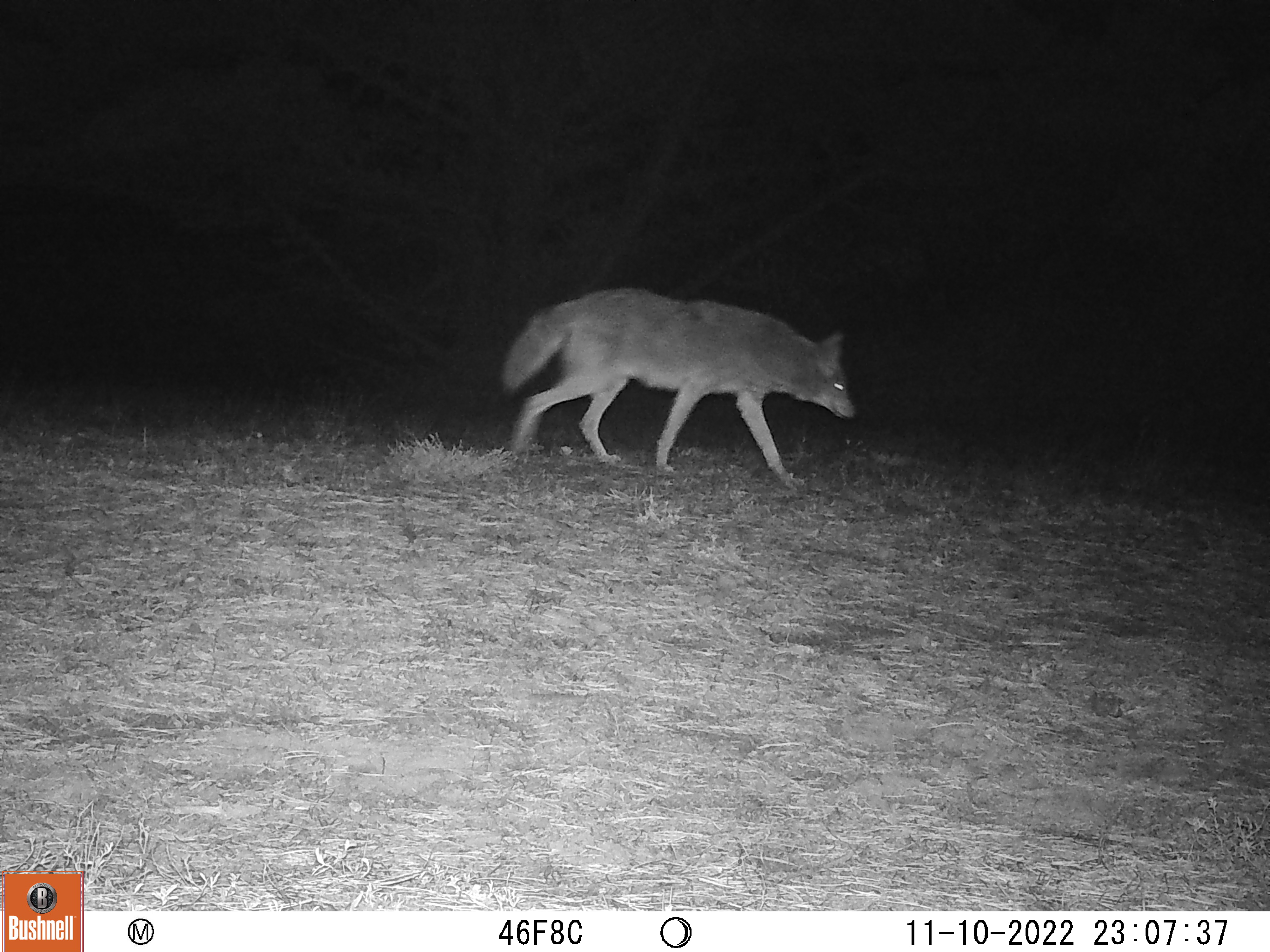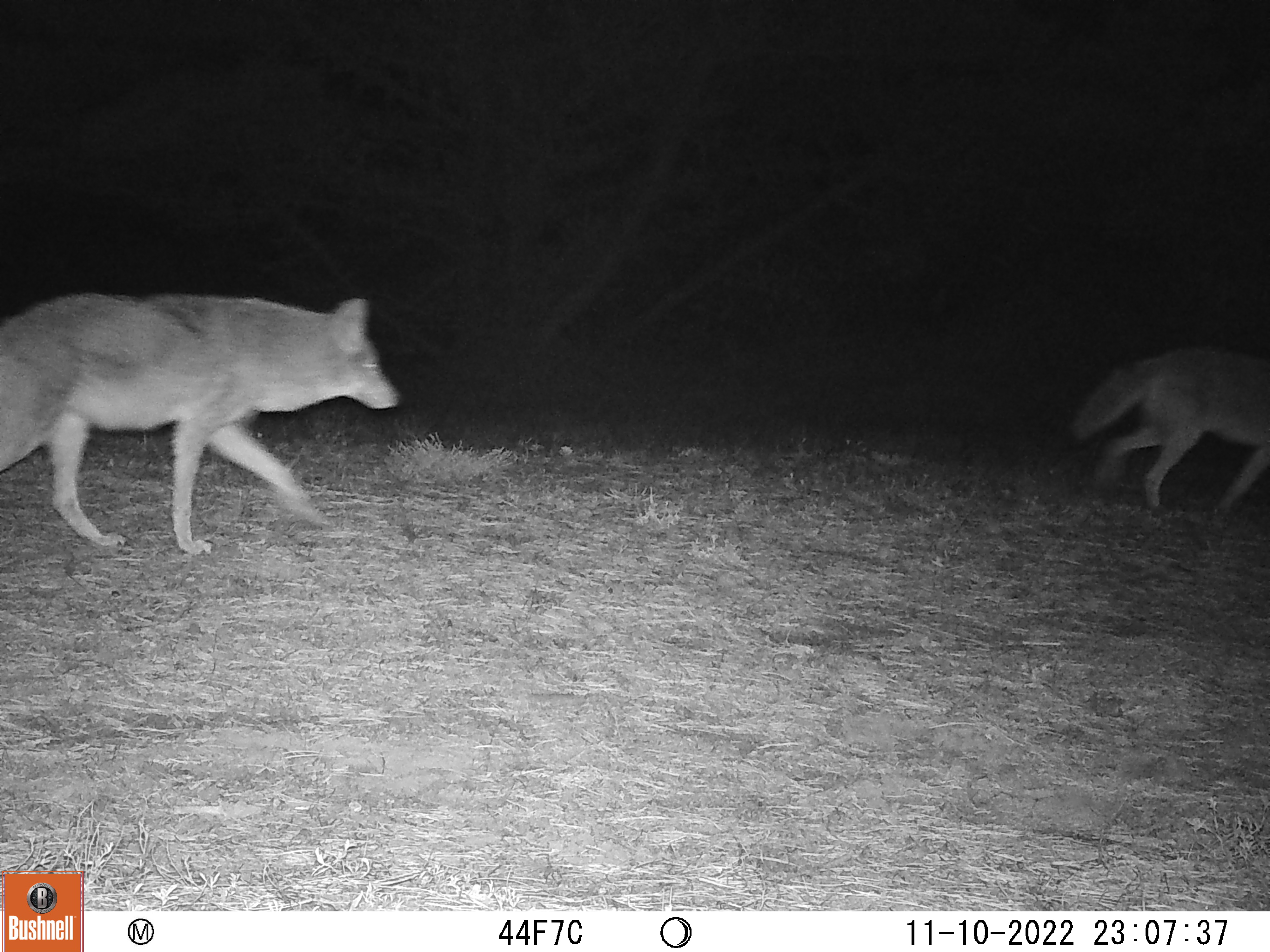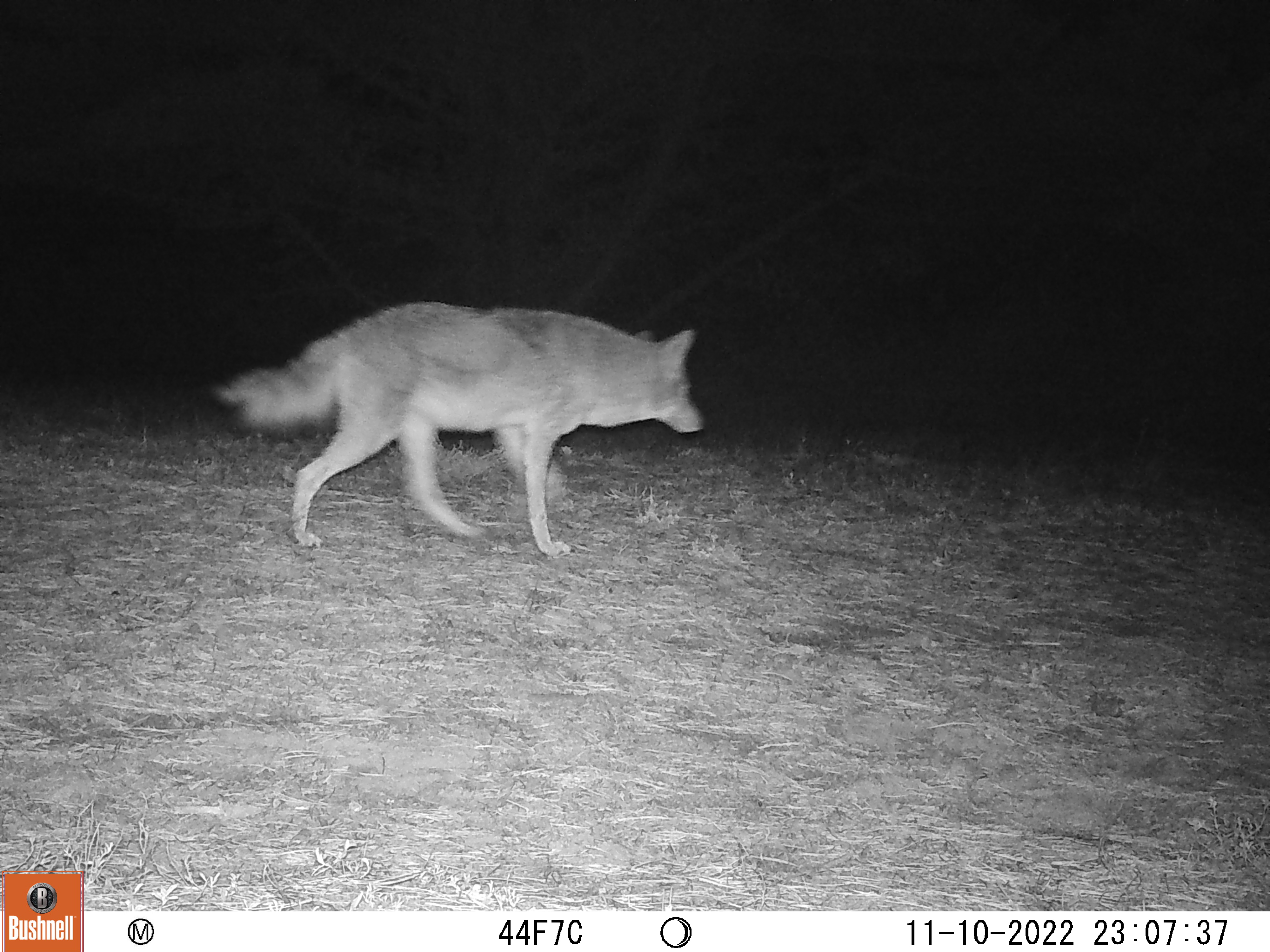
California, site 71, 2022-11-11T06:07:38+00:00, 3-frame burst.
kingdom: Animalia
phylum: Chordata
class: Mammalia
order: Carnivora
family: Canidae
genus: Canis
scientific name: Canis latrans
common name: coyote